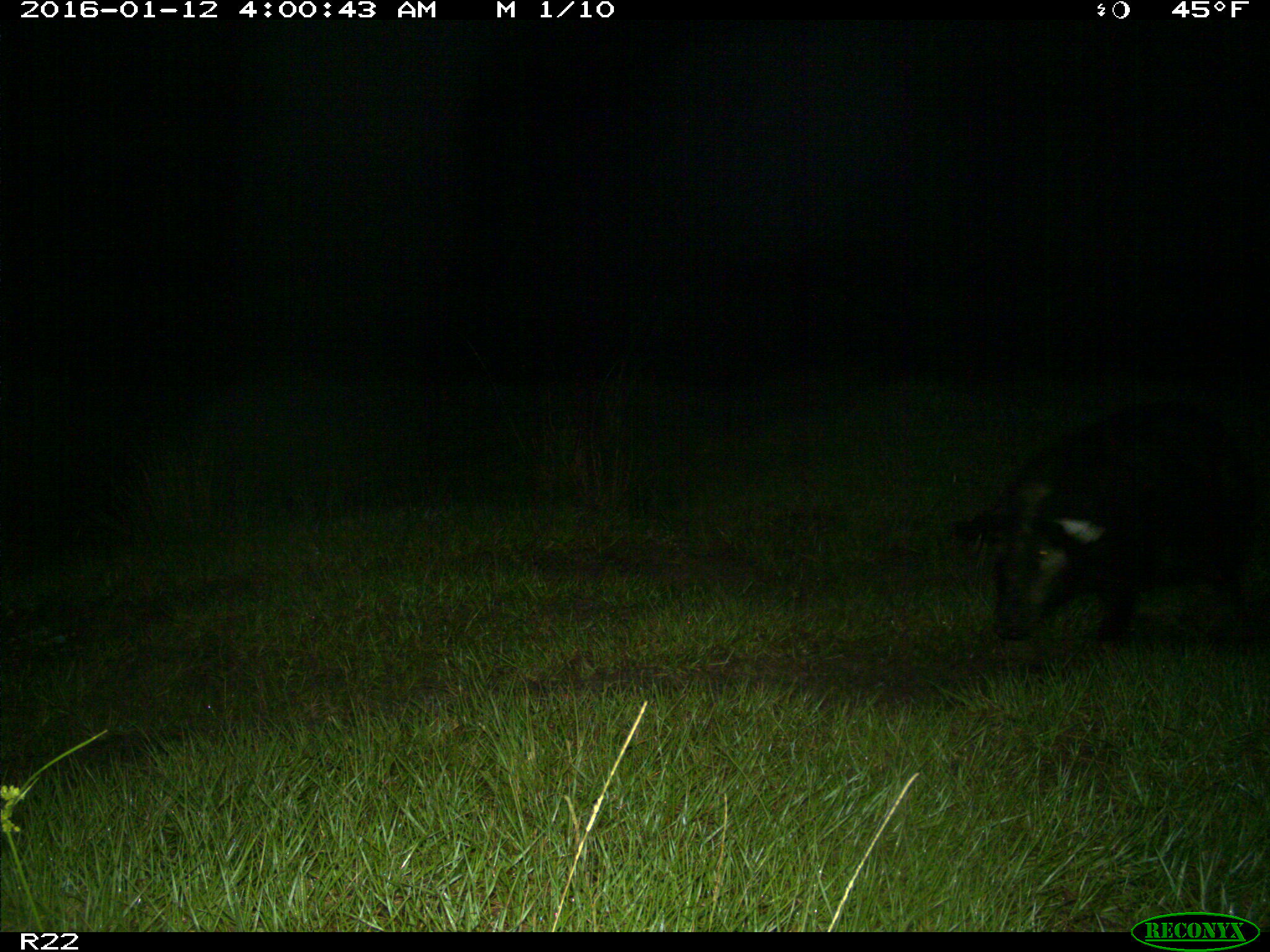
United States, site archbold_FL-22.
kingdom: Animalia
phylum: Chordata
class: Mammalia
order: Artiodactyla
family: Suidae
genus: Sus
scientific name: Sus scrofa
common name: wild boar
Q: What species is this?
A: Sus scrofa (wild boar).